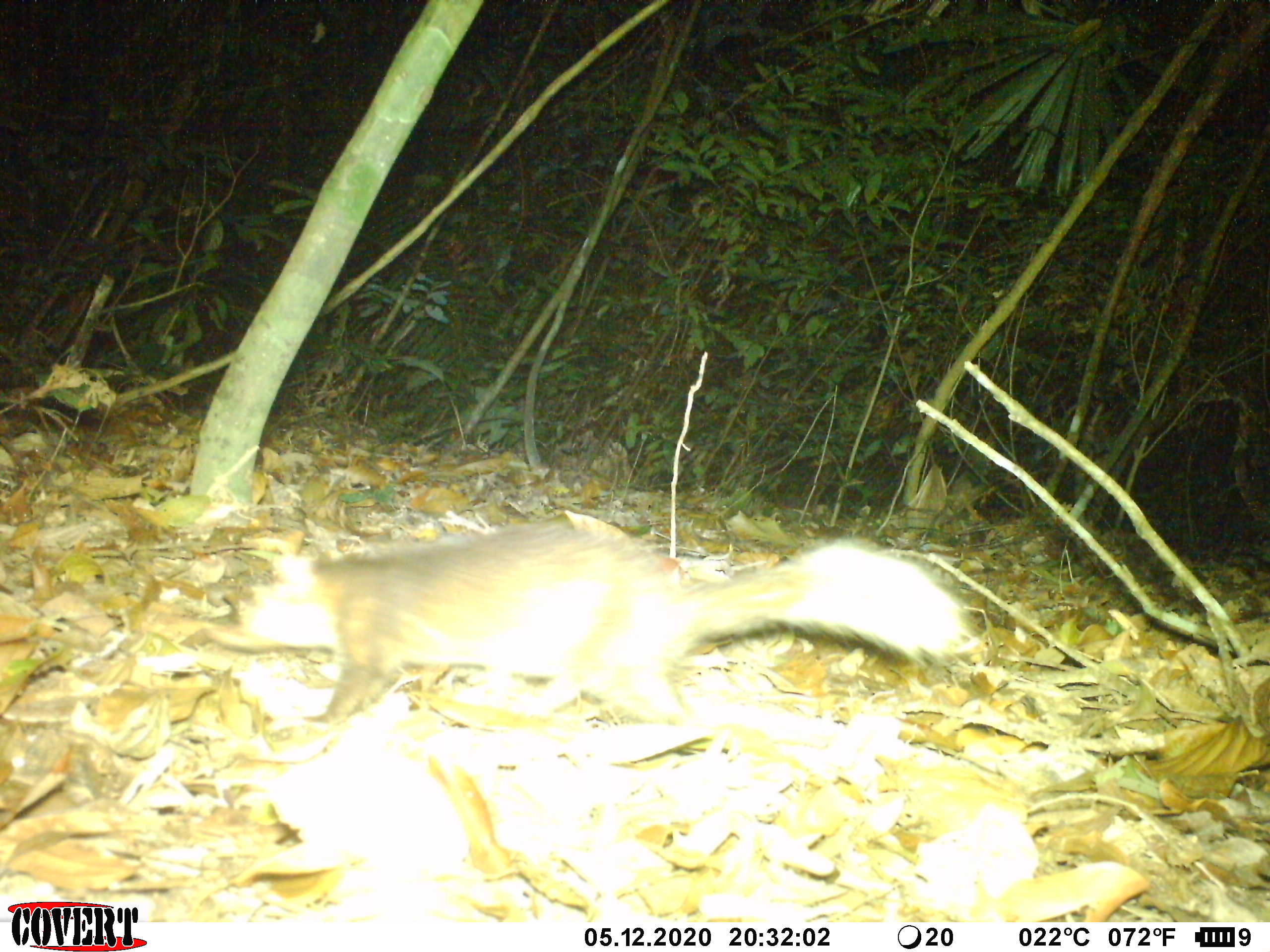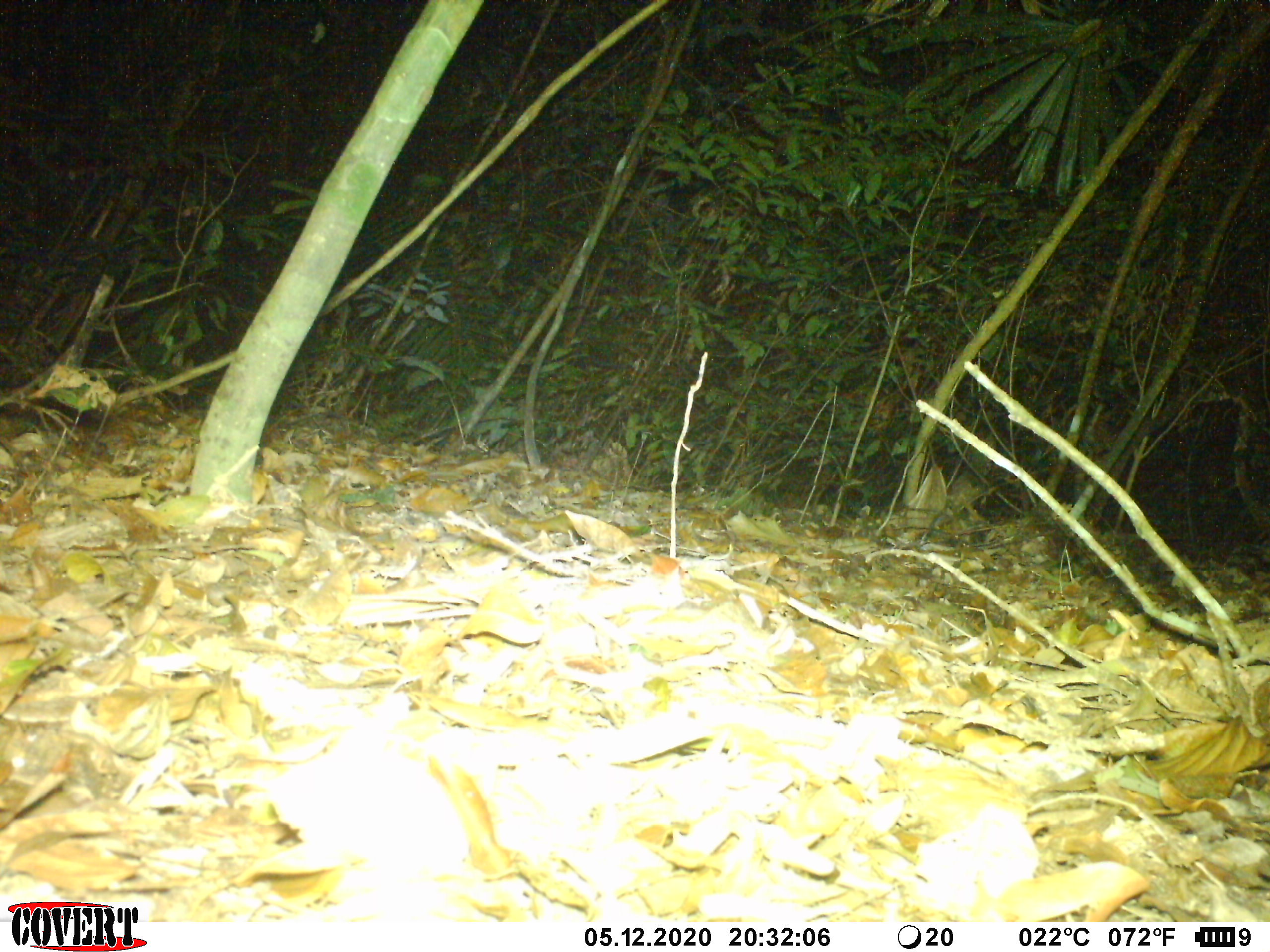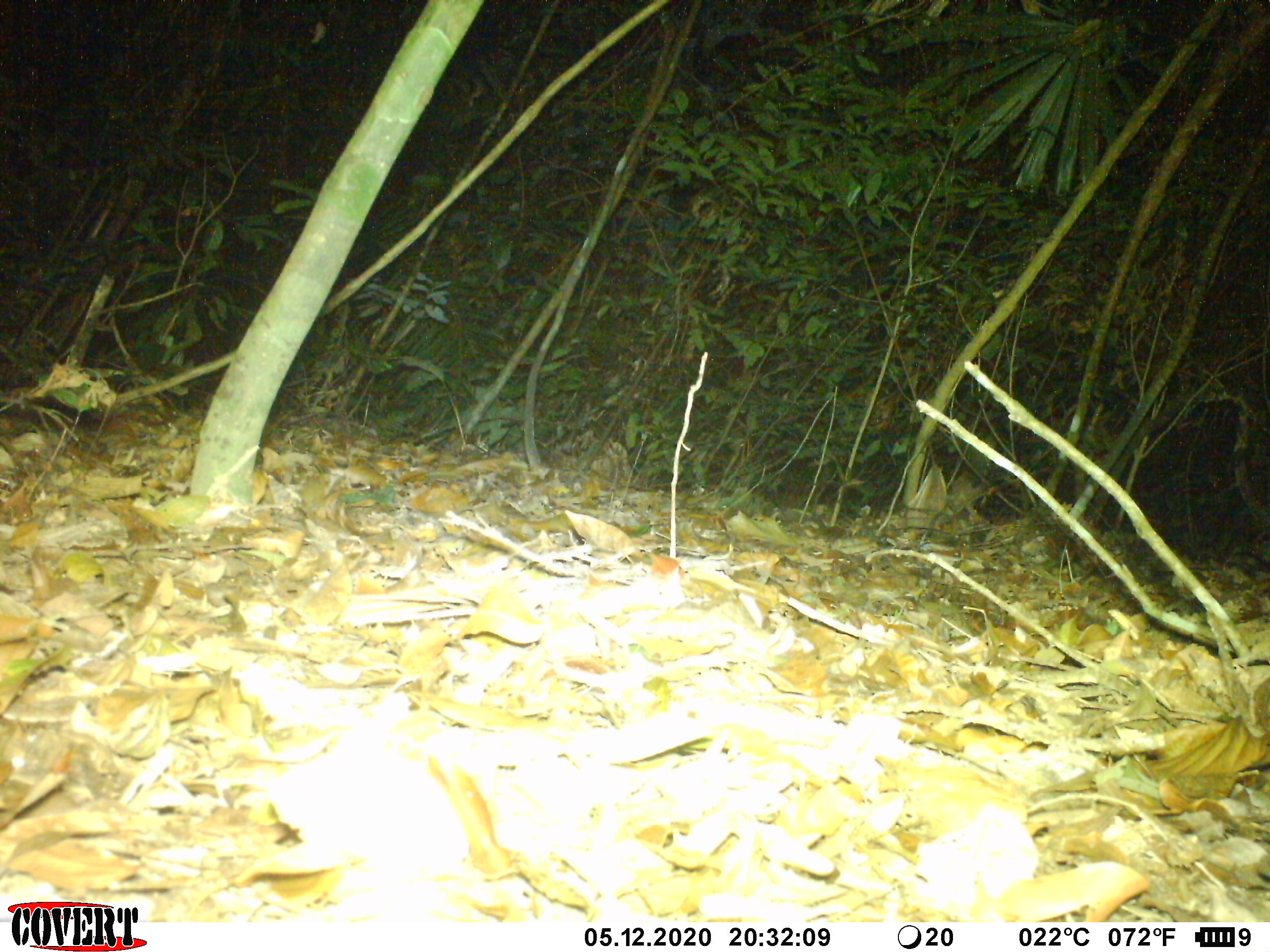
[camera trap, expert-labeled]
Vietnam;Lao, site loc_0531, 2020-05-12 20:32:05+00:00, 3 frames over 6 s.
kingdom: Animalia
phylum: Chordata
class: Mammalia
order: Carnivora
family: Mustelidae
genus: Melogale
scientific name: Melogale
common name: ferret badger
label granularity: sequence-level